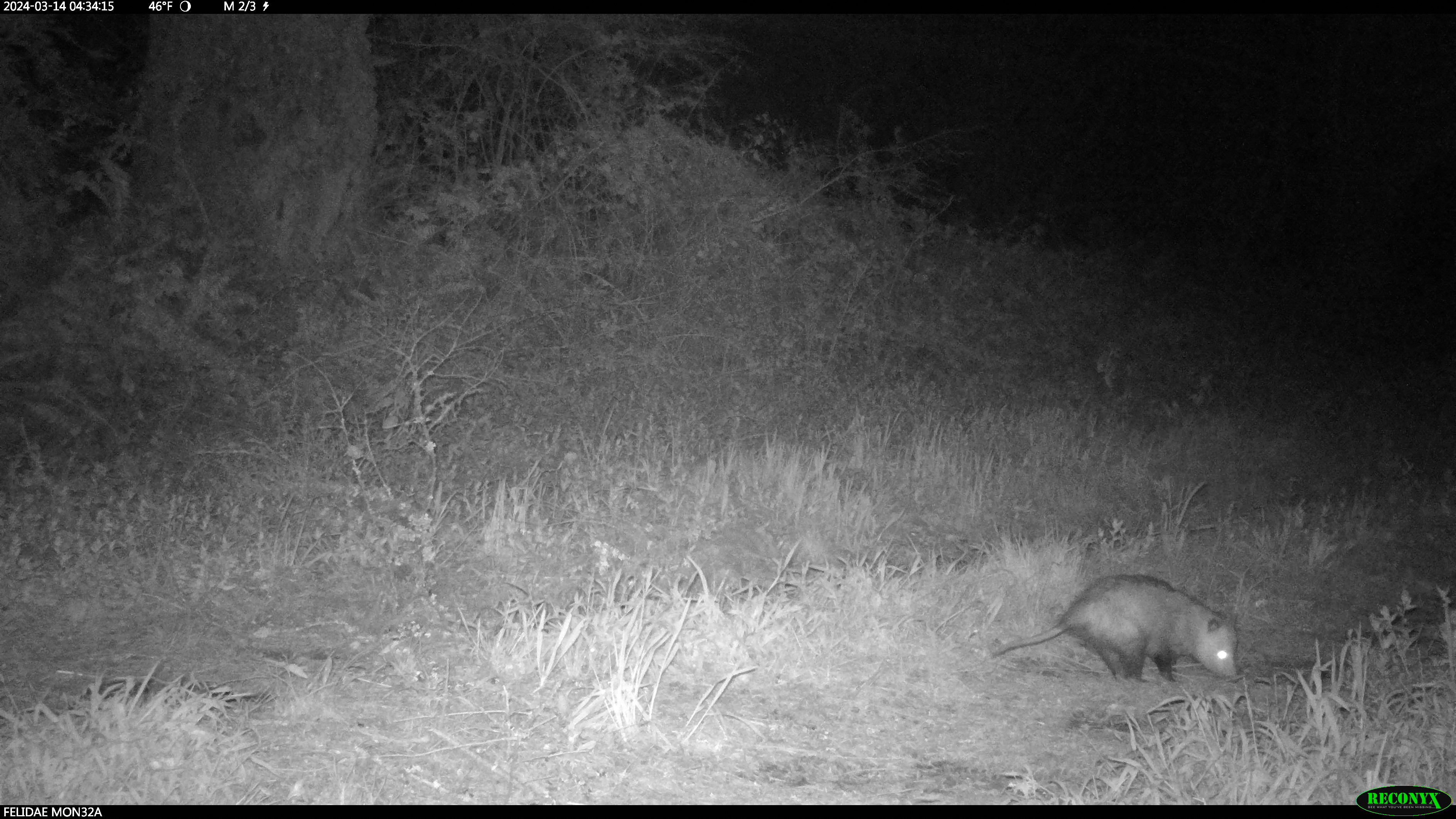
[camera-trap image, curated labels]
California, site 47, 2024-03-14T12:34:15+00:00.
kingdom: Animalia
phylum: Chordata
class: Mammalia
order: Didelphimorphia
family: Didelphidae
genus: Didelphis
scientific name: Didelphis virginiana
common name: virginia opossum